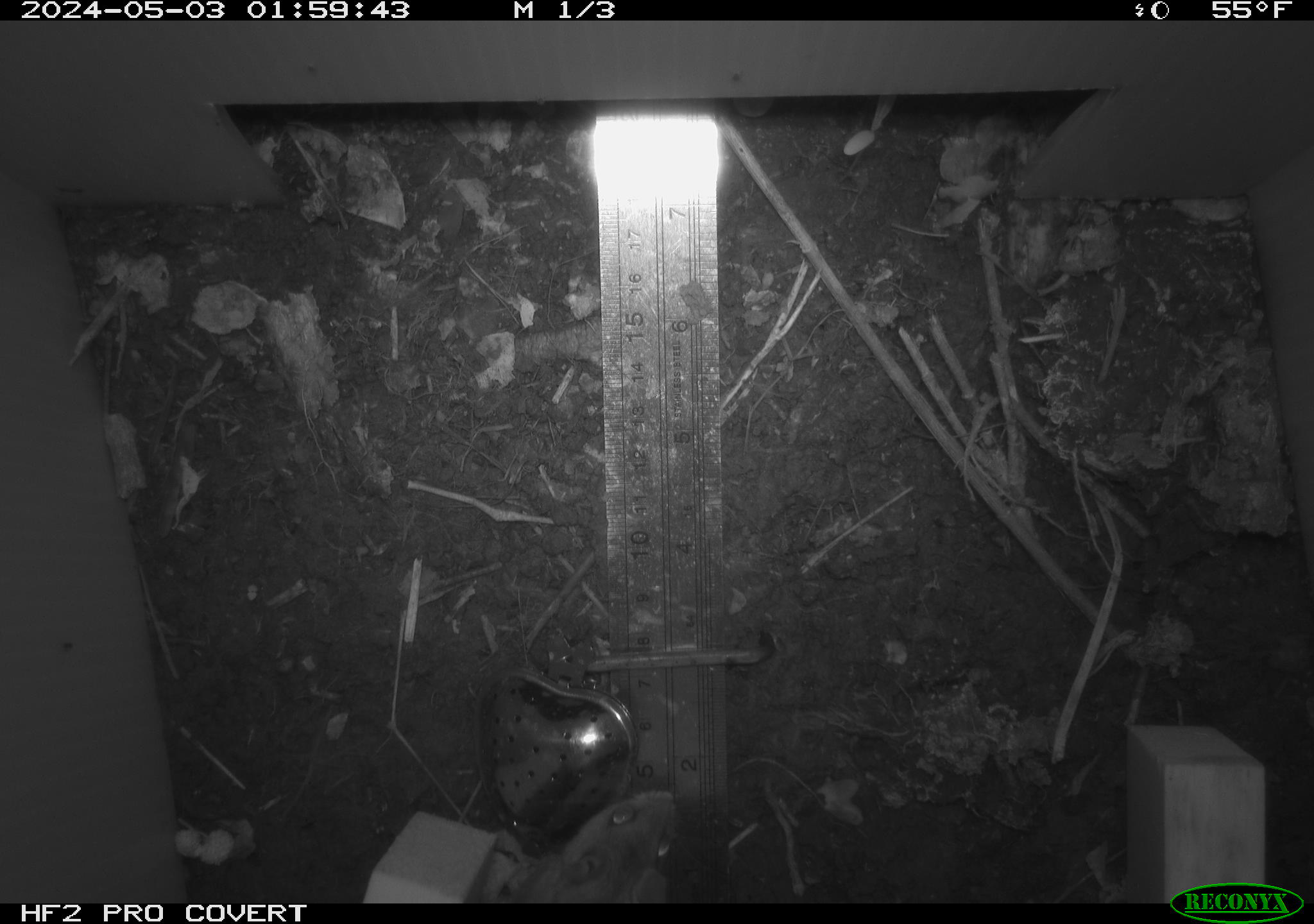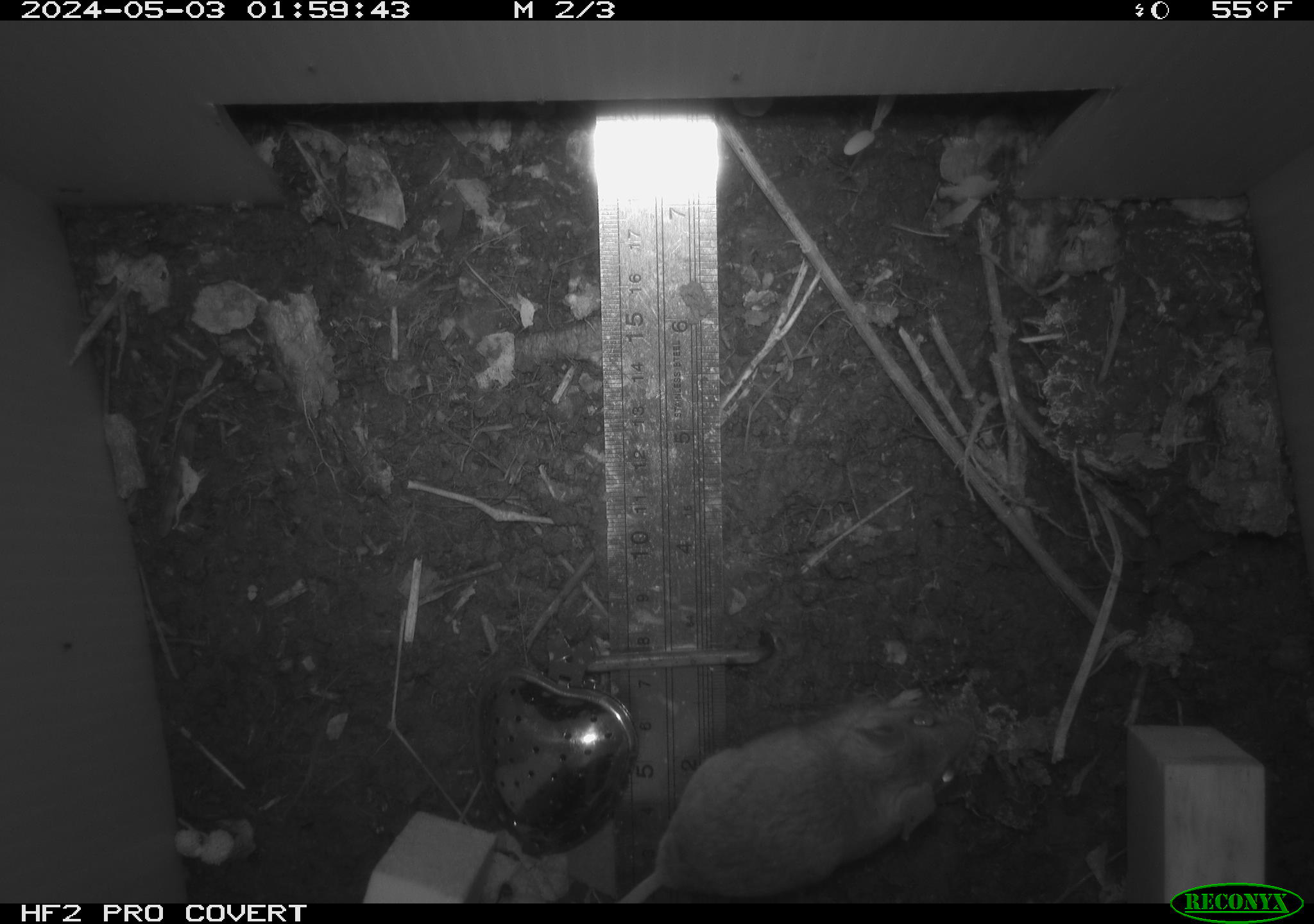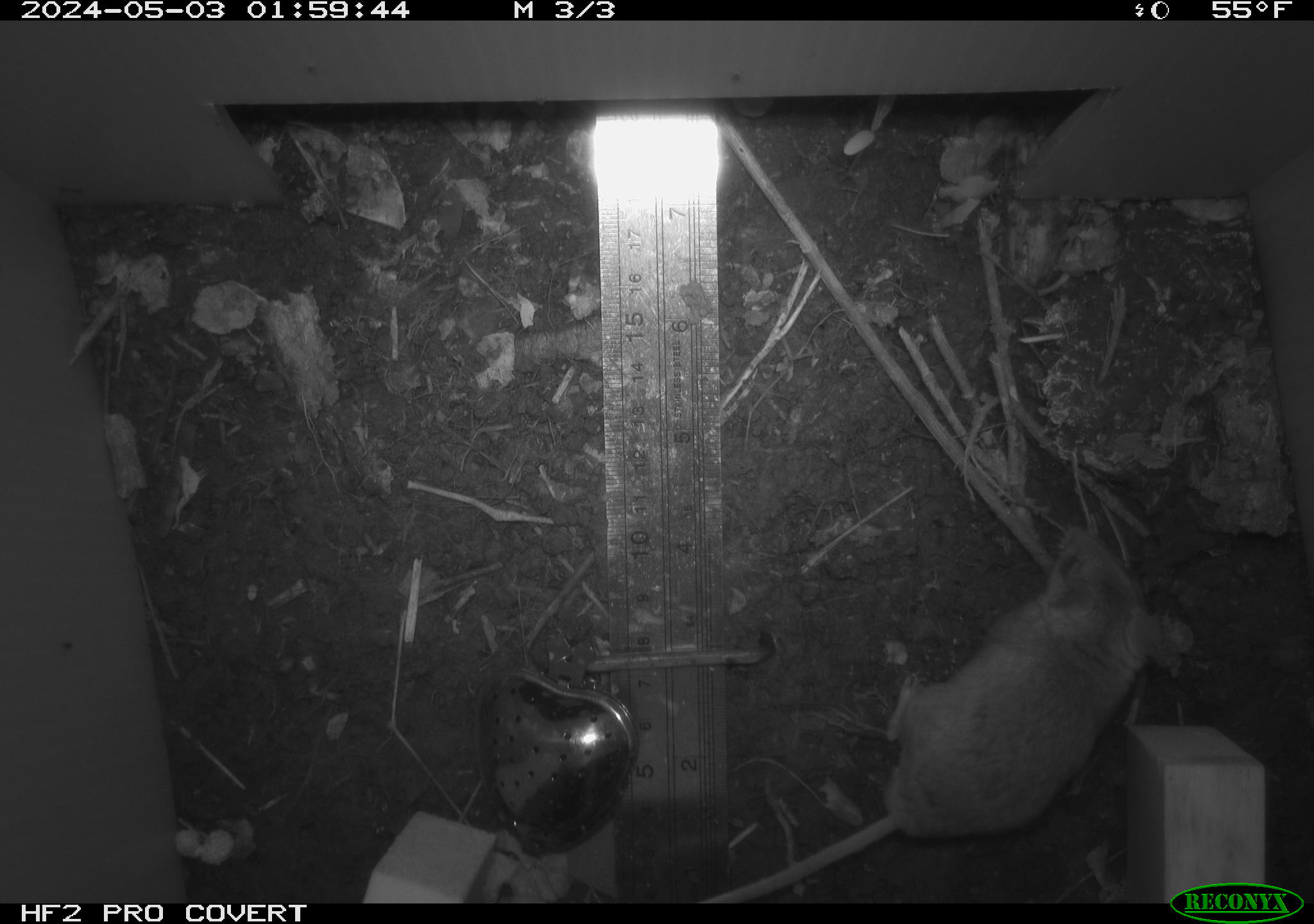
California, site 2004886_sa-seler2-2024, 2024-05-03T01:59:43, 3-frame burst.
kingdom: Animalia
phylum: Chordata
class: Mammalia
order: Rodentia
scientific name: Rodentia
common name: mouse species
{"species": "mouse species (Rodentia)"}